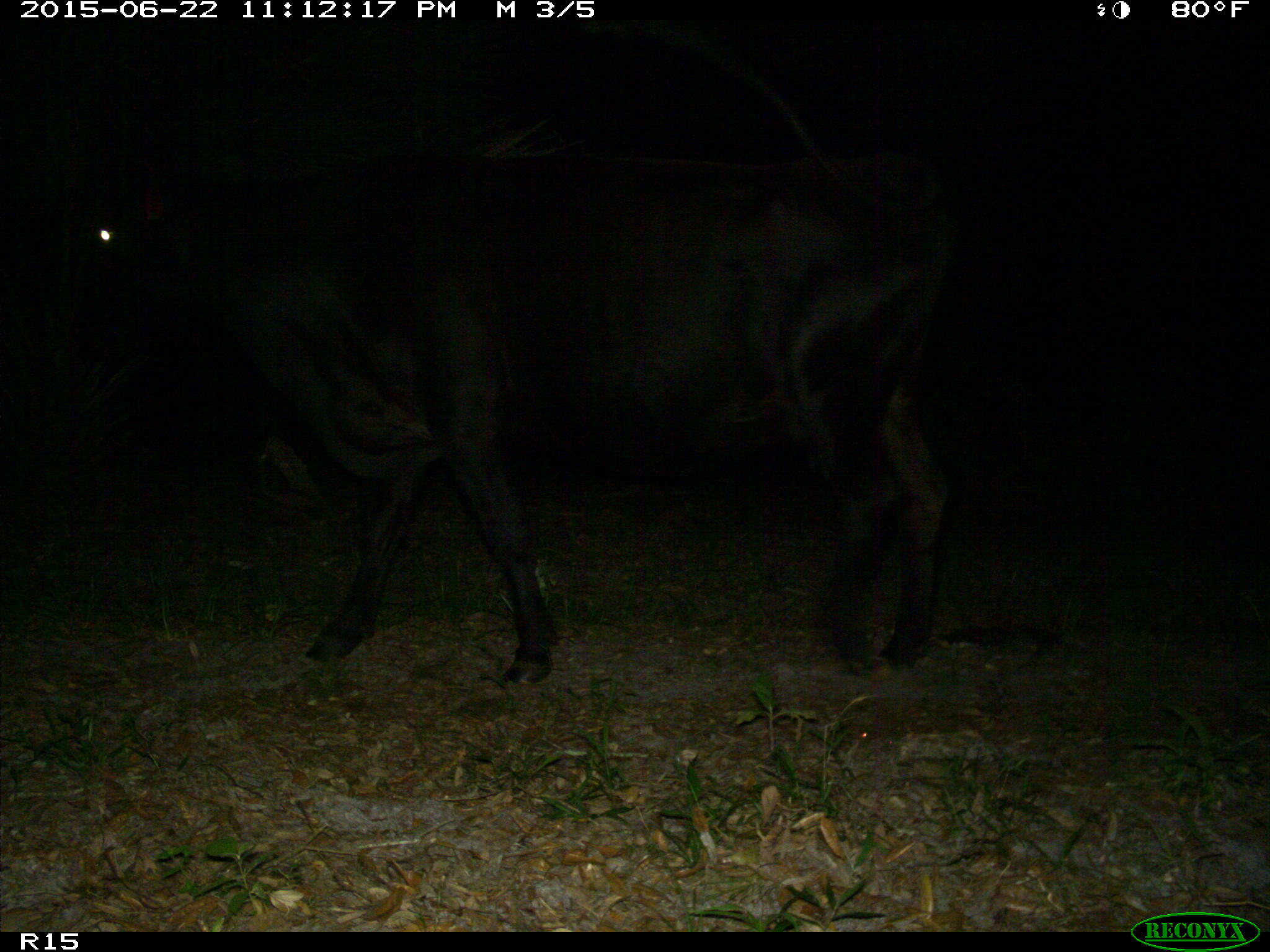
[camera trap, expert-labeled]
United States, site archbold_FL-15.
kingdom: Animalia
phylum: Chordata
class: Mammalia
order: Artiodactyla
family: Bovidae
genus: Bos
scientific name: Bos taurus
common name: domestic cow